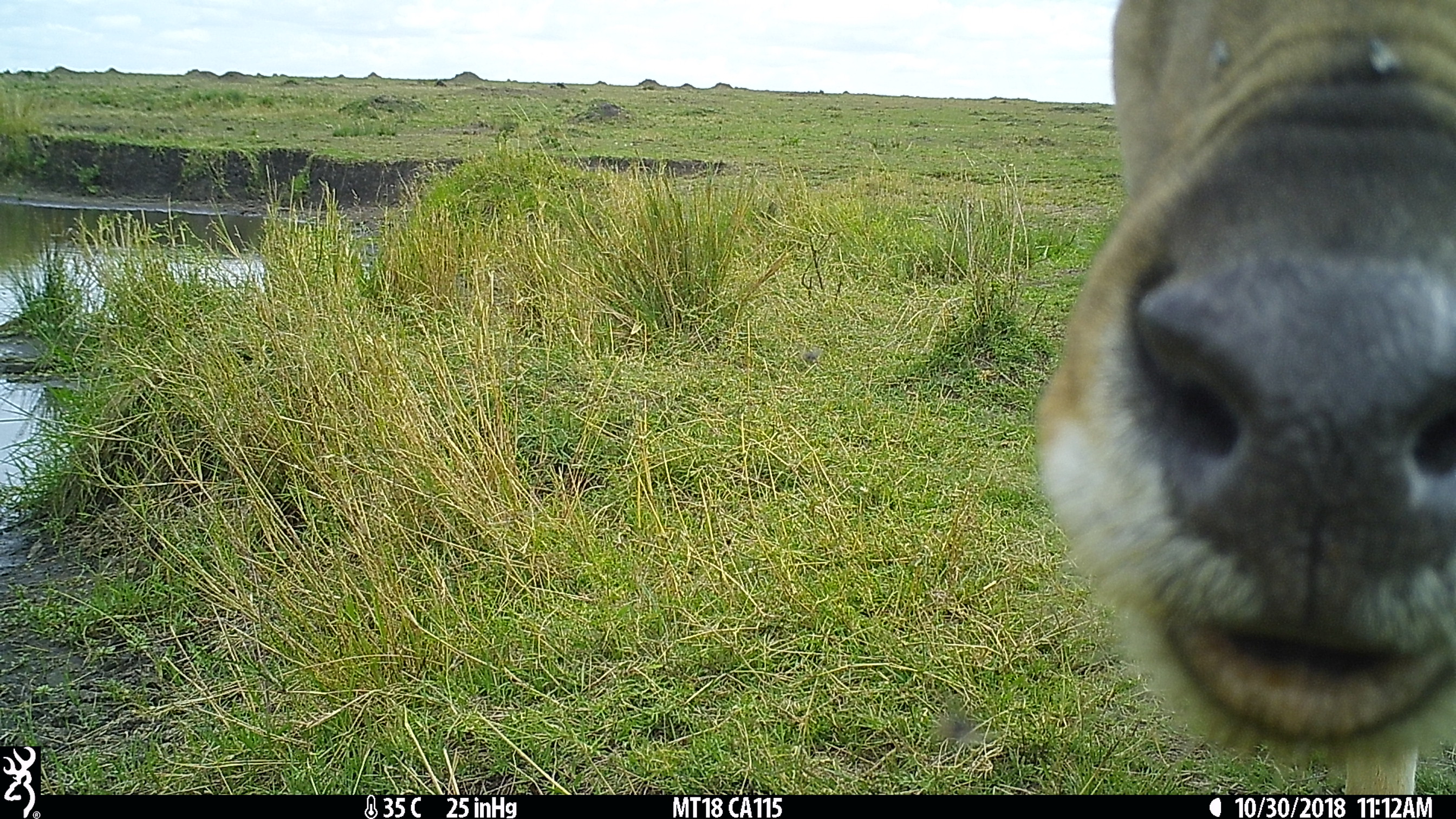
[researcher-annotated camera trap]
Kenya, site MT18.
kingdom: Animalia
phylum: Chordata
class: Mammalia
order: Artiodactyla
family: Bovidae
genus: Kobus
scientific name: Kobus ellipsiprymnus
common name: waterbuck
Waterbuck (Kobus ellipsiprymnus).